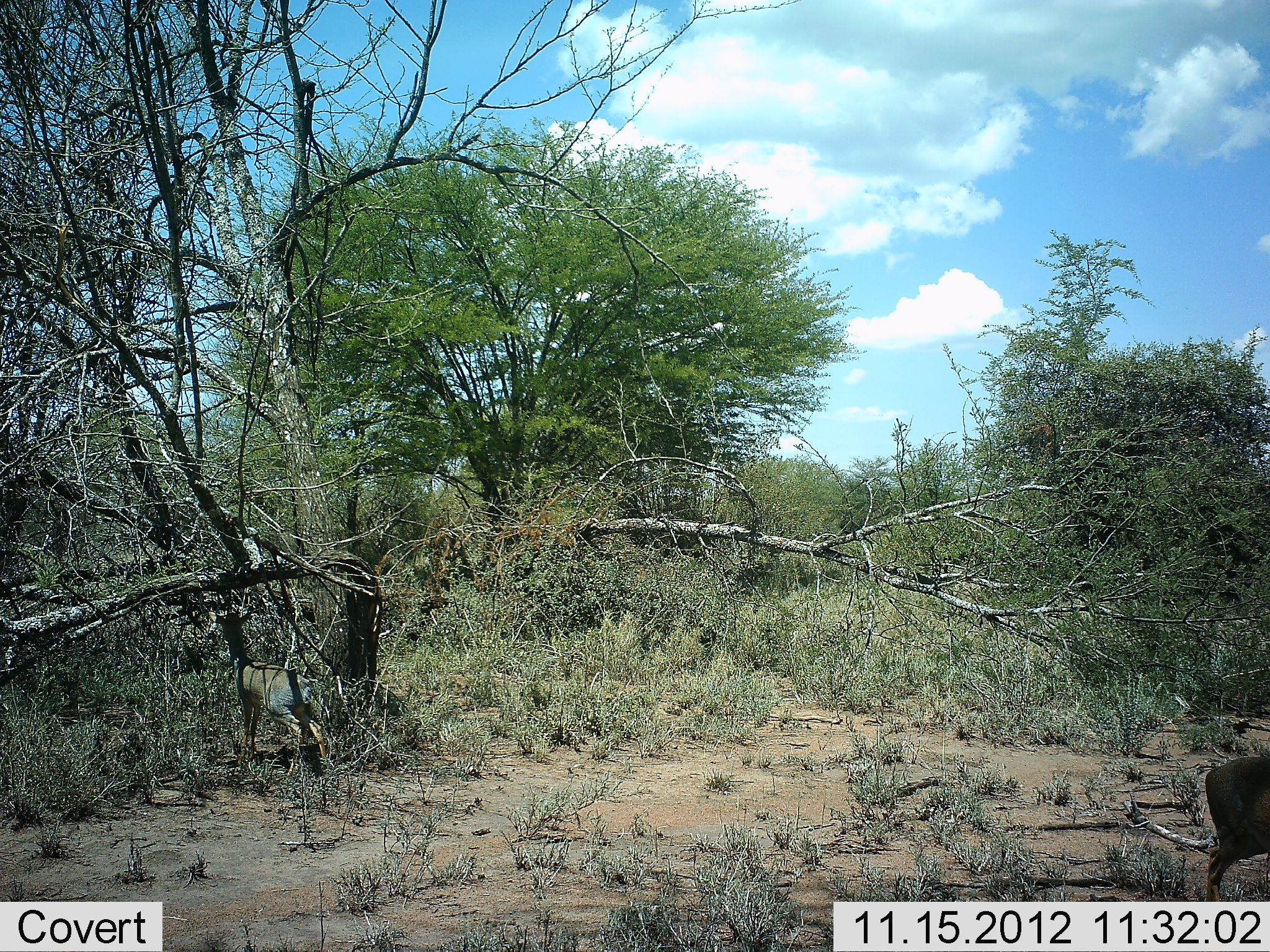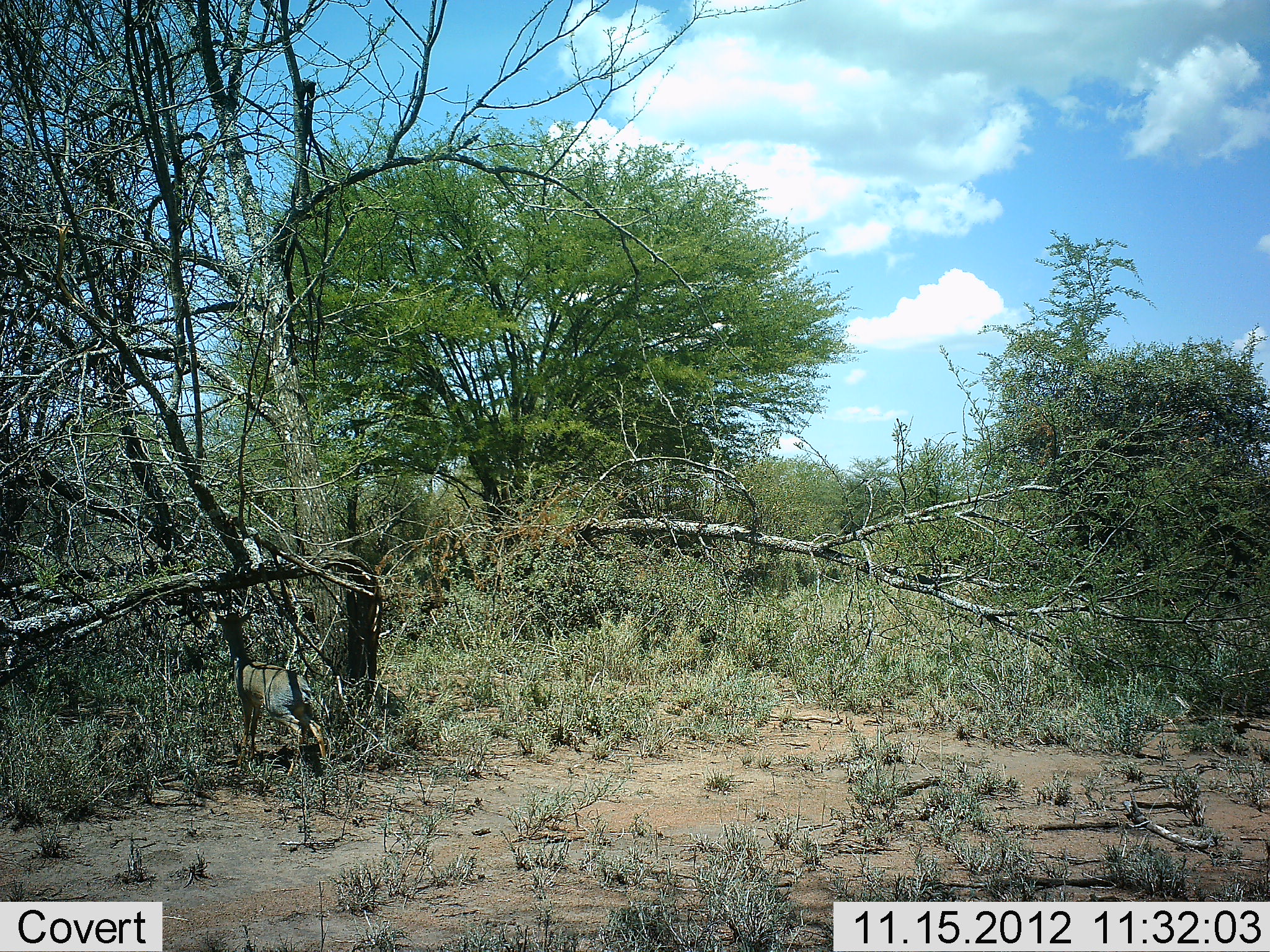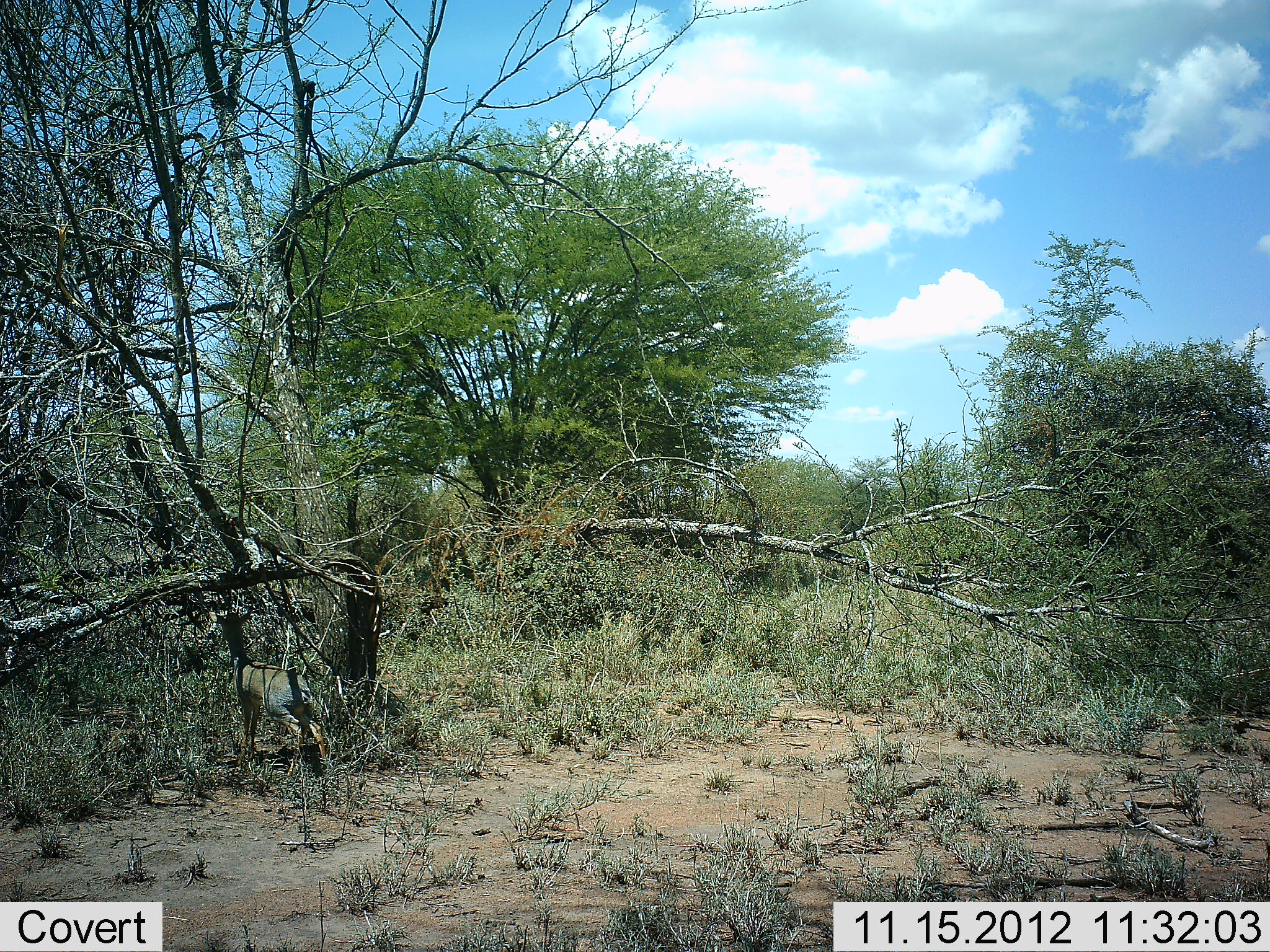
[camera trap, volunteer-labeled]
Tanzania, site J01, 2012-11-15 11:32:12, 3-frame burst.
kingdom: Animalia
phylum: Chordata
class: Mammalia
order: Artiodactyla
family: Bovidae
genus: Madoqua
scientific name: Madoqua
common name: dikdik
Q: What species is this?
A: Dikdik (Madoqua).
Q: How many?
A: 2.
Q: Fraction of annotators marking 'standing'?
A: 89%.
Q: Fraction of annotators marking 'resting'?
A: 0%.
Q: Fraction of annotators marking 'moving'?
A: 56%.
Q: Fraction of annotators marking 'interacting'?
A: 0%.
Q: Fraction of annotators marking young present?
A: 0%.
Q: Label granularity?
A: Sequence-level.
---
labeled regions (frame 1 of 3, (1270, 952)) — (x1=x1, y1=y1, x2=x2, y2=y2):
animal: (x1=206, y1=609, x2=332, y2=774); (x1=1201, y1=756, x2=1270, y2=902)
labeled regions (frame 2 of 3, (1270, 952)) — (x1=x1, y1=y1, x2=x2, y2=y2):
animal: (x1=207, y1=607, x2=330, y2=776)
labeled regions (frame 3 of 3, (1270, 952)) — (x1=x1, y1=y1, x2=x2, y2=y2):
animal: (x1=206, y1=609, x2=330, y2=777)